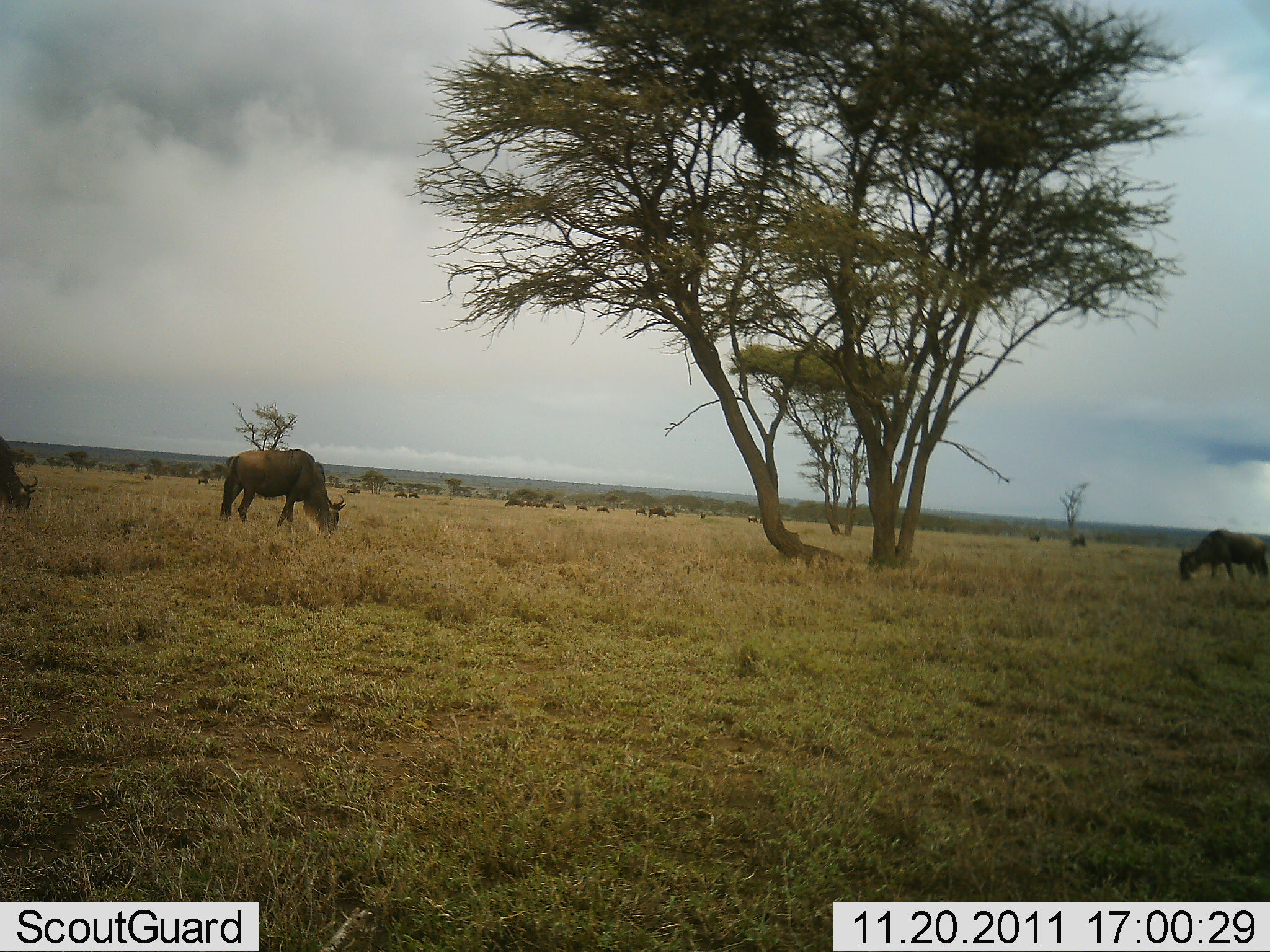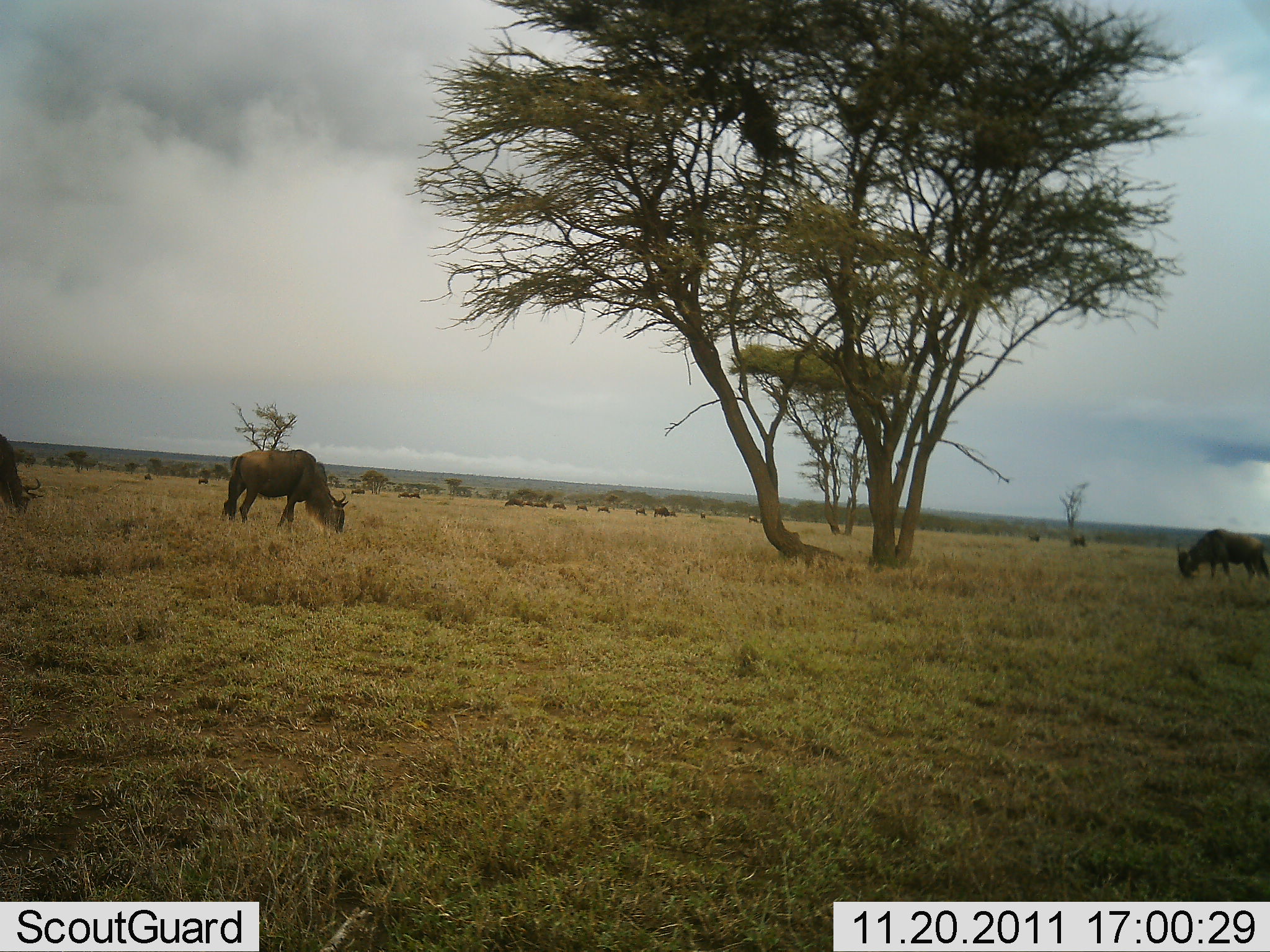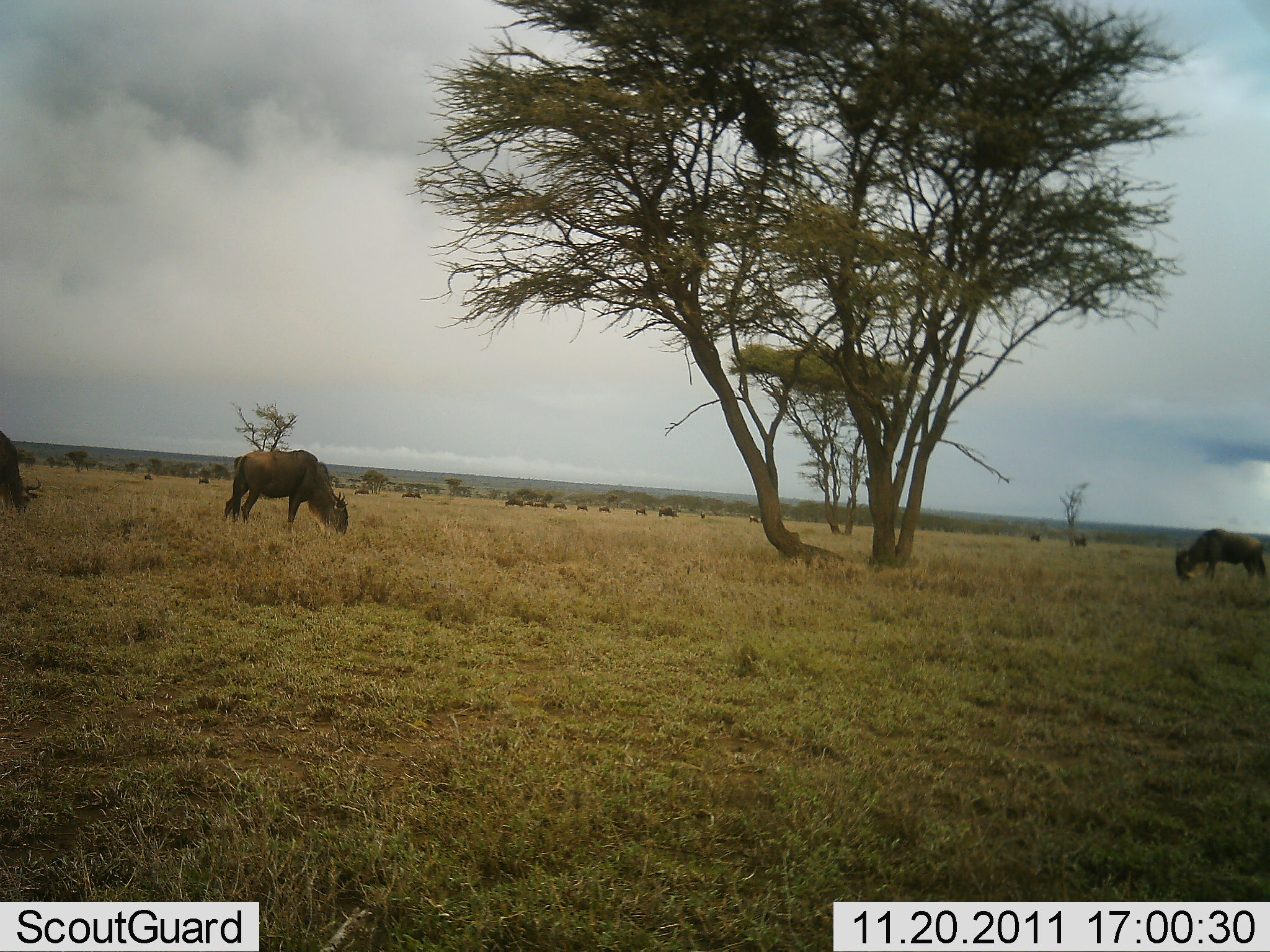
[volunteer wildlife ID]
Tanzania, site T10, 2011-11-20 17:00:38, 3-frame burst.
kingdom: Animalia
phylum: Chordata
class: Mammalia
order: Artiodactyla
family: Bovidae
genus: Connochaetes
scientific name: Connochaetes taurinus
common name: blue wildebeest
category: wildebeest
Wildebeest (blue wildebeest) (Connochaetes taurinus), count 11-50. Behavior (volunteer vote fractions): standing 36%, resting 0%, moving 27%, interacting 0%. Young present (vote fraction): 0%. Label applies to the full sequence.